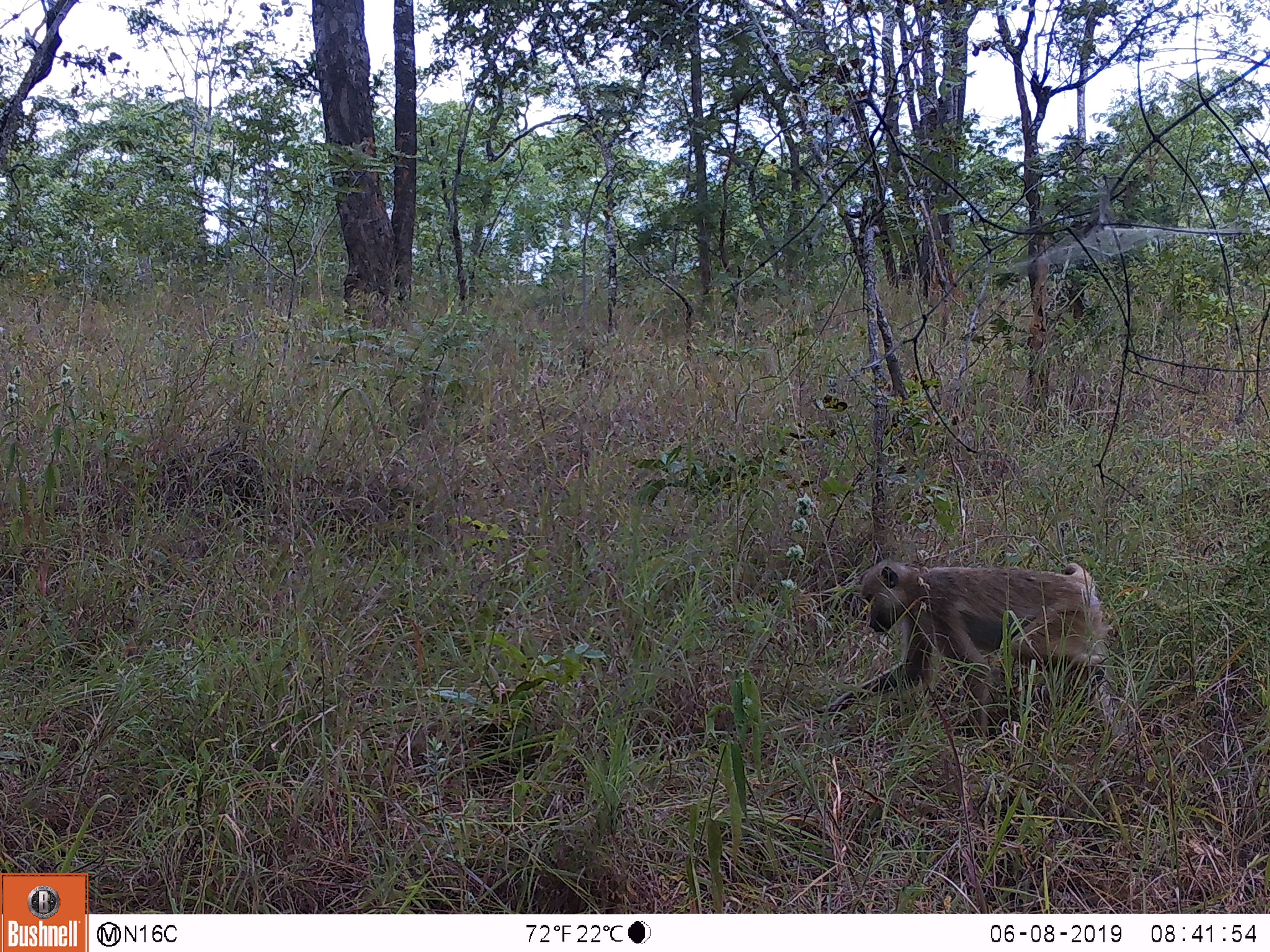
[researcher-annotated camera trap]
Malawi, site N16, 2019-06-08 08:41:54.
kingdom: Animalia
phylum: Chordata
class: Mammalia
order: Primates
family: Cercopithecidae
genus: Papio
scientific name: Papio cynocephalus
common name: yellow baboon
Yellow baboon (Papio cynocephalus), count 1.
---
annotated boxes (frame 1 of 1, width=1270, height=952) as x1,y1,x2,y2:
yellow baboon: 825,546,1111,725